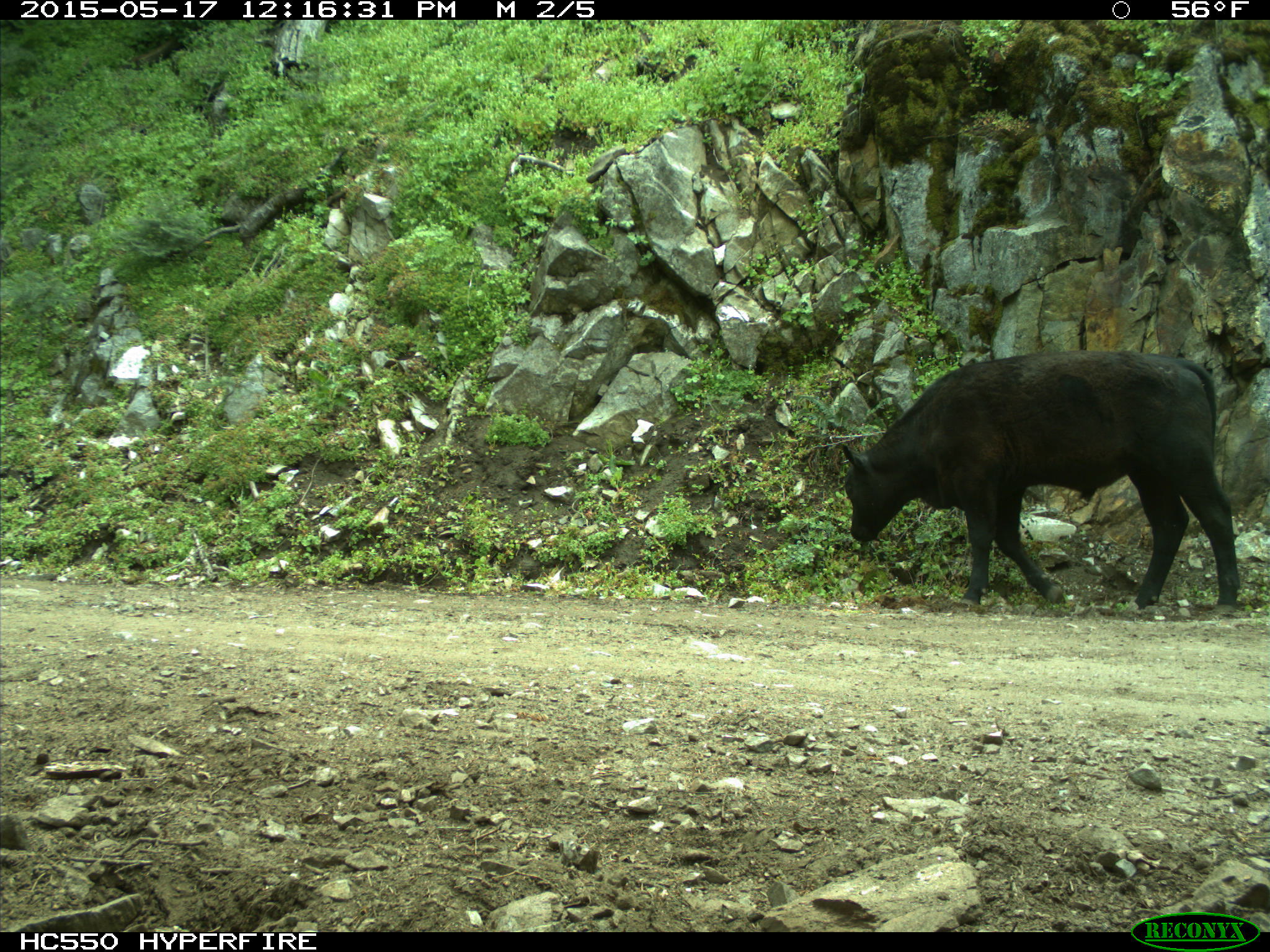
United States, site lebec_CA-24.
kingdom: Animalia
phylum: Chordata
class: Mammalia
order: Artiodactyla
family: Bovidae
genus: Bos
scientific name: Bos taurus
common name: domestic cow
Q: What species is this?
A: Bos taurus (domestic cow).